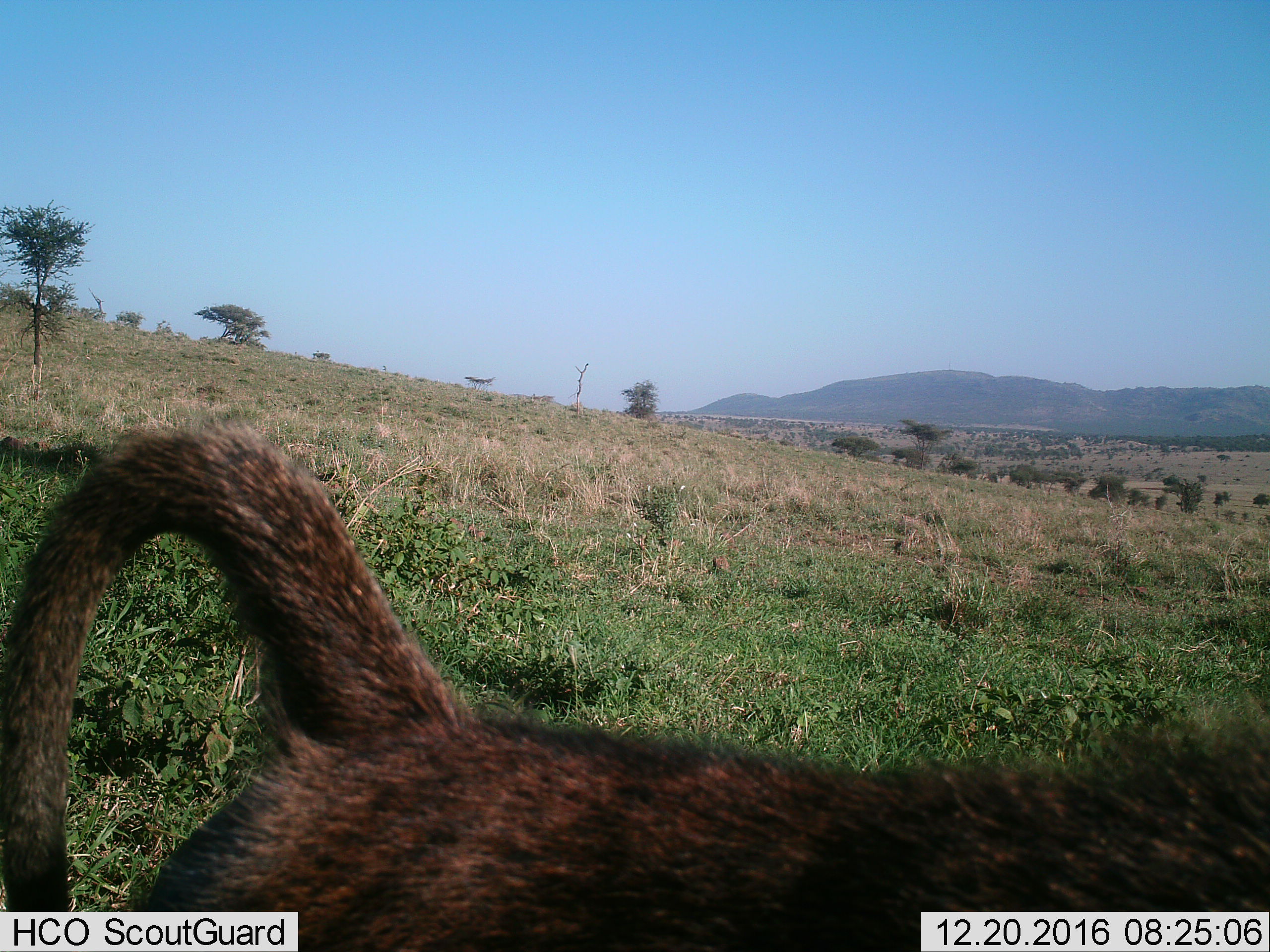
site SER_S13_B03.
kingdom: Animalia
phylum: Chordata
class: Mammalia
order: Primates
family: Cercopithecidae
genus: Papio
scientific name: Papio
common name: baboon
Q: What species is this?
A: Baboon (Papio).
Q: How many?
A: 1.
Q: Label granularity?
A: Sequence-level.